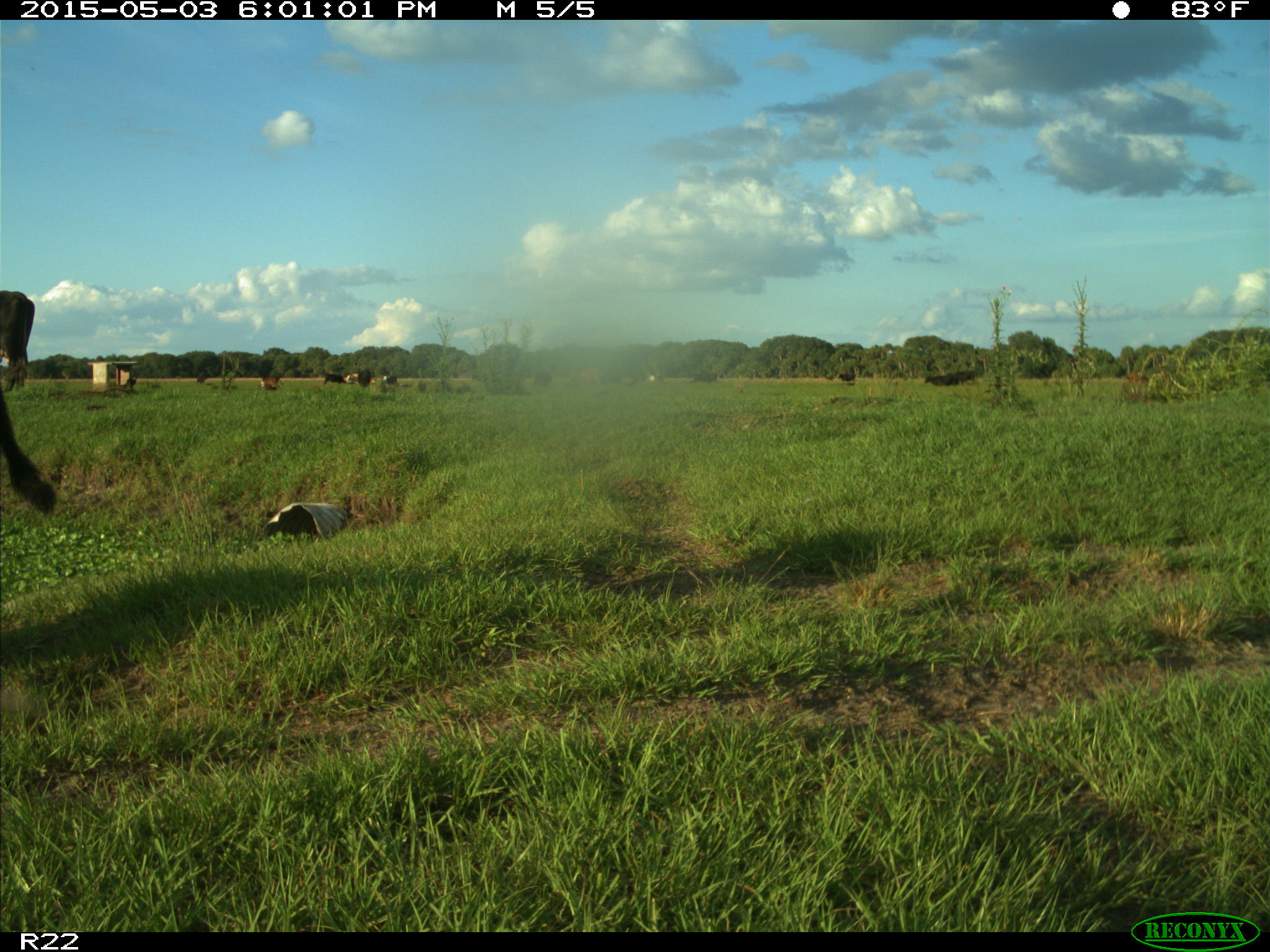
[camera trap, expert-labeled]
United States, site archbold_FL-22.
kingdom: Animalia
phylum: Chordata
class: Mammalia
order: Artiodactyla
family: Bovidae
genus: Bos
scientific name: Bos taurus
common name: domestic cow